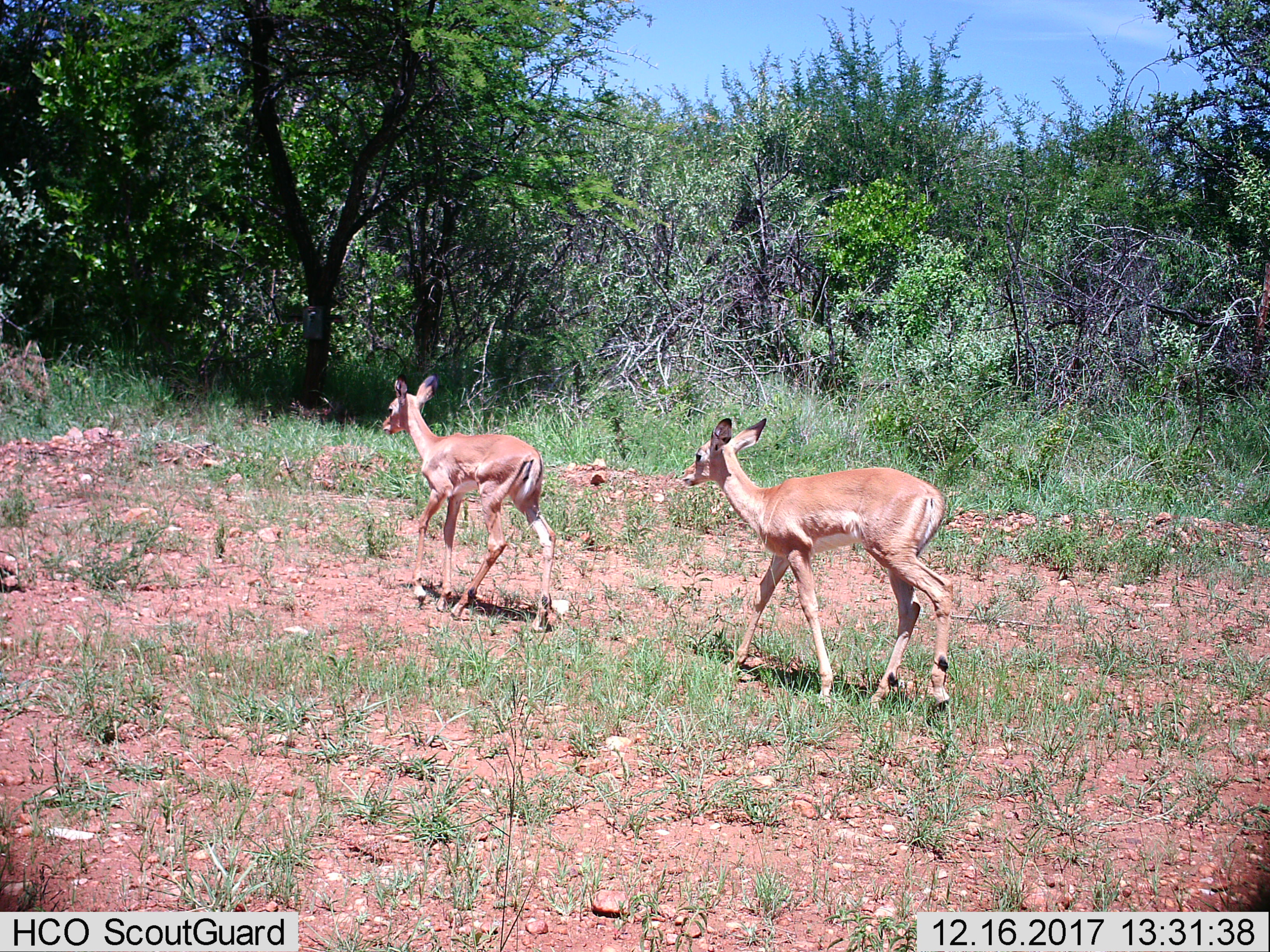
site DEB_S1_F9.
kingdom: Animalia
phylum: Chordata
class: Mammalia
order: Artiodactyla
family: Bovidae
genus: Aepyceros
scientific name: Aepyceros melampus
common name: impala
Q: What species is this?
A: Impala (Aepyceros melampus).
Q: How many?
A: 2.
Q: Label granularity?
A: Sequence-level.